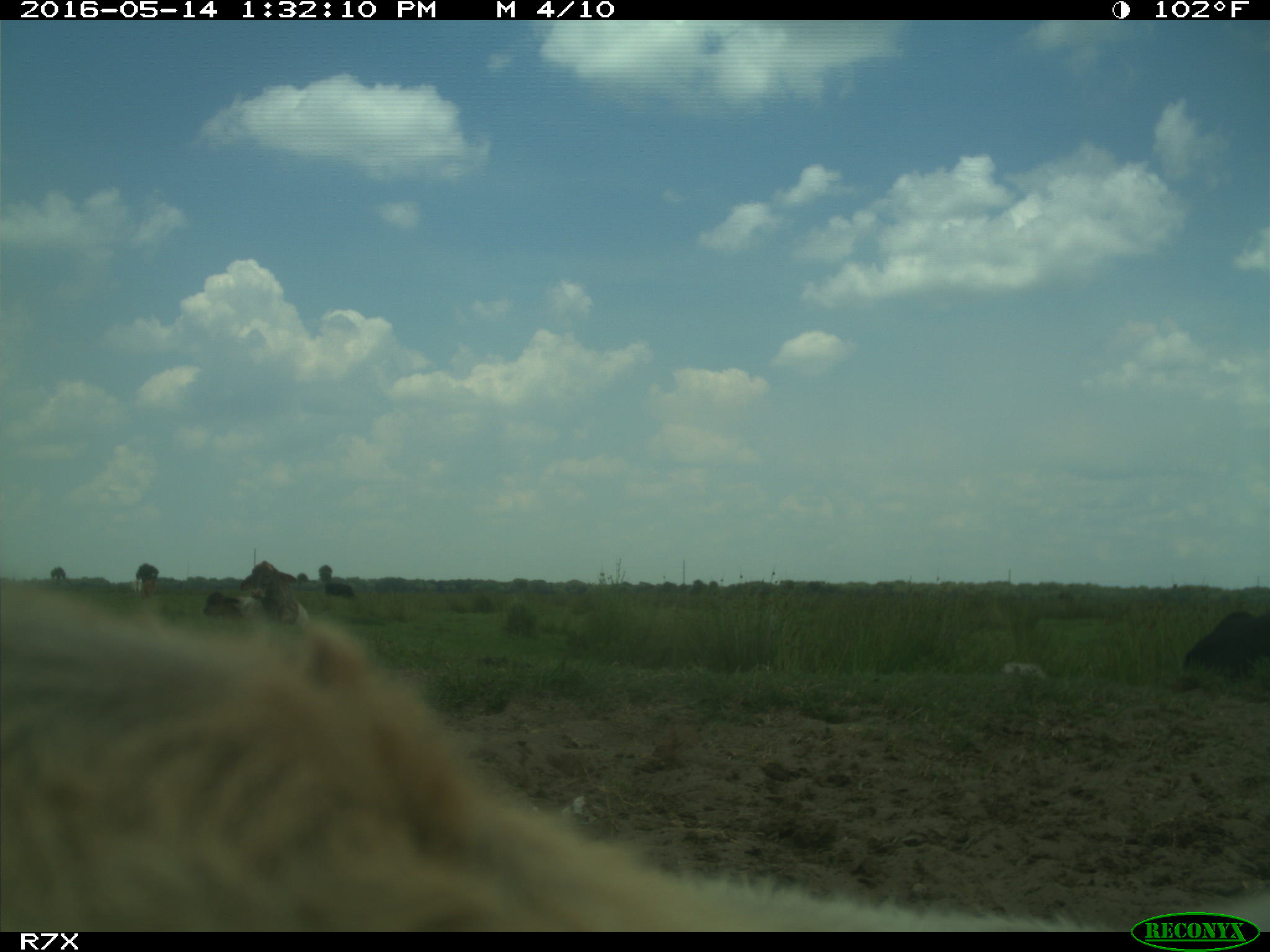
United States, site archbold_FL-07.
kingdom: Animalia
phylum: Chordata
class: Mammalia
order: Artiodactyla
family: Bovidae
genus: Bos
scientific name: Bos taurus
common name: domestic cow